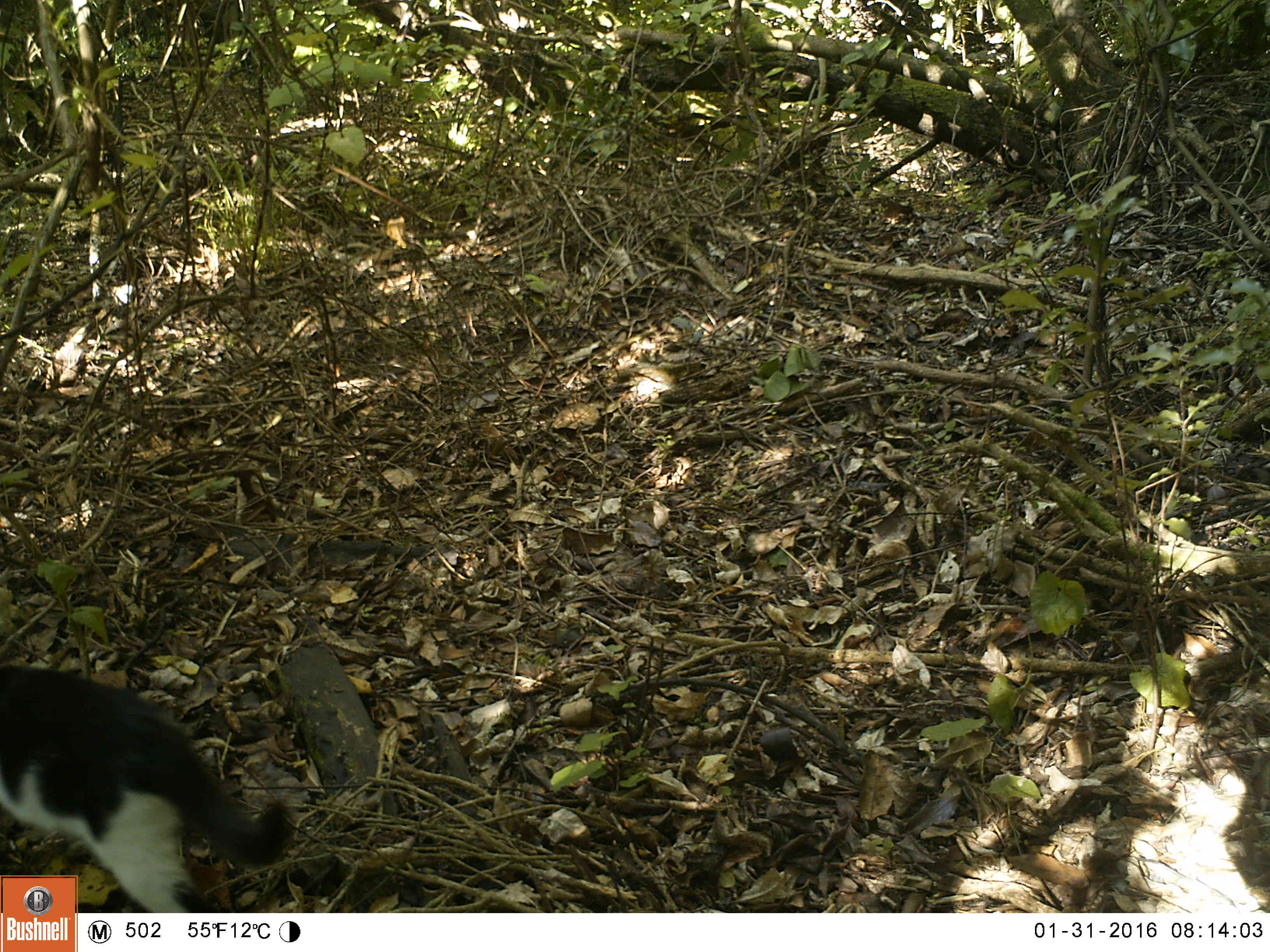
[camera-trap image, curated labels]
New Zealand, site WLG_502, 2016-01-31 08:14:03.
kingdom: Animalia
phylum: Chordata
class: Mammalia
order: Carnivora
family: Felidae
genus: Felis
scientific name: Felis catus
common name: domestic cat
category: cat